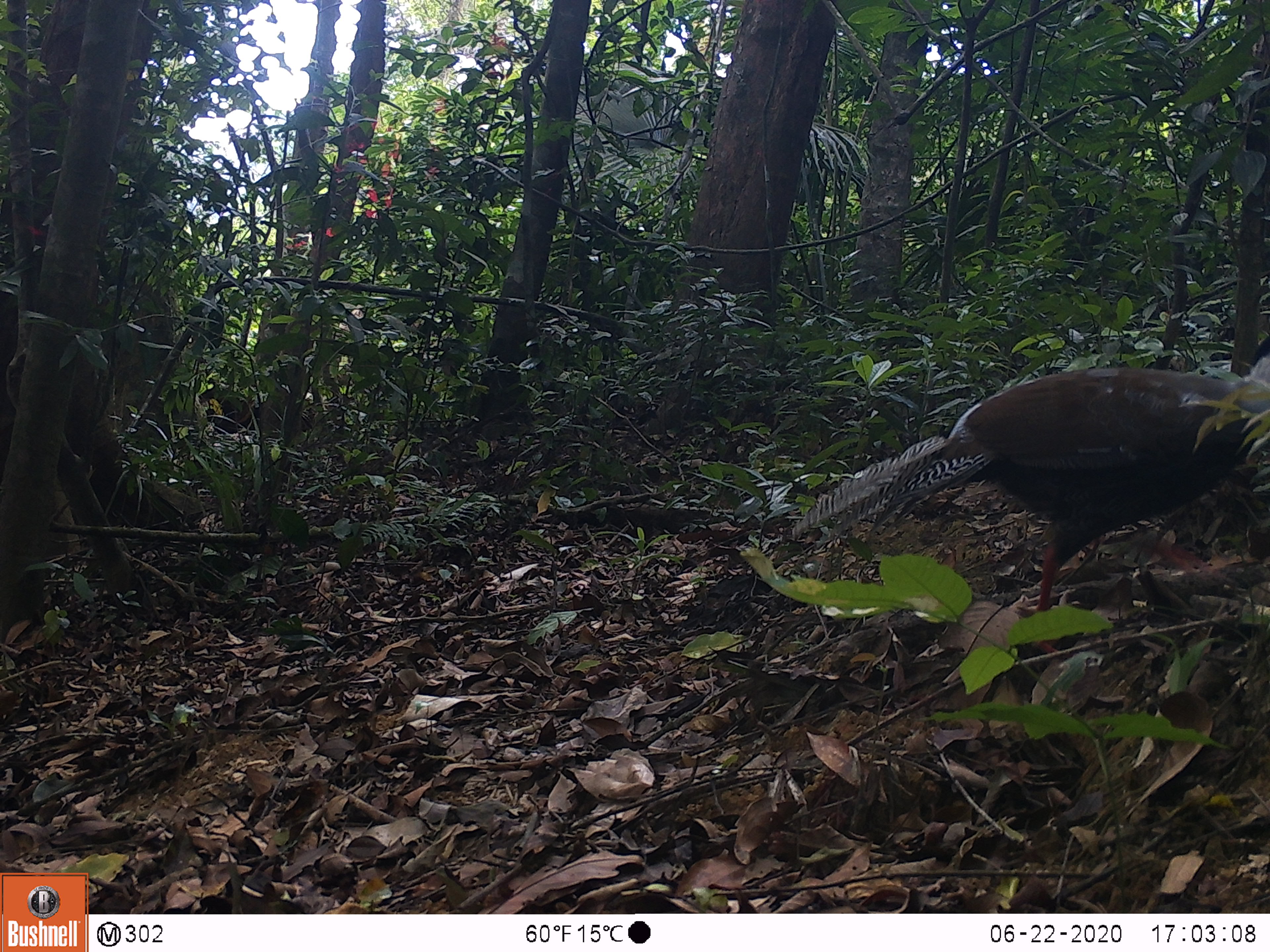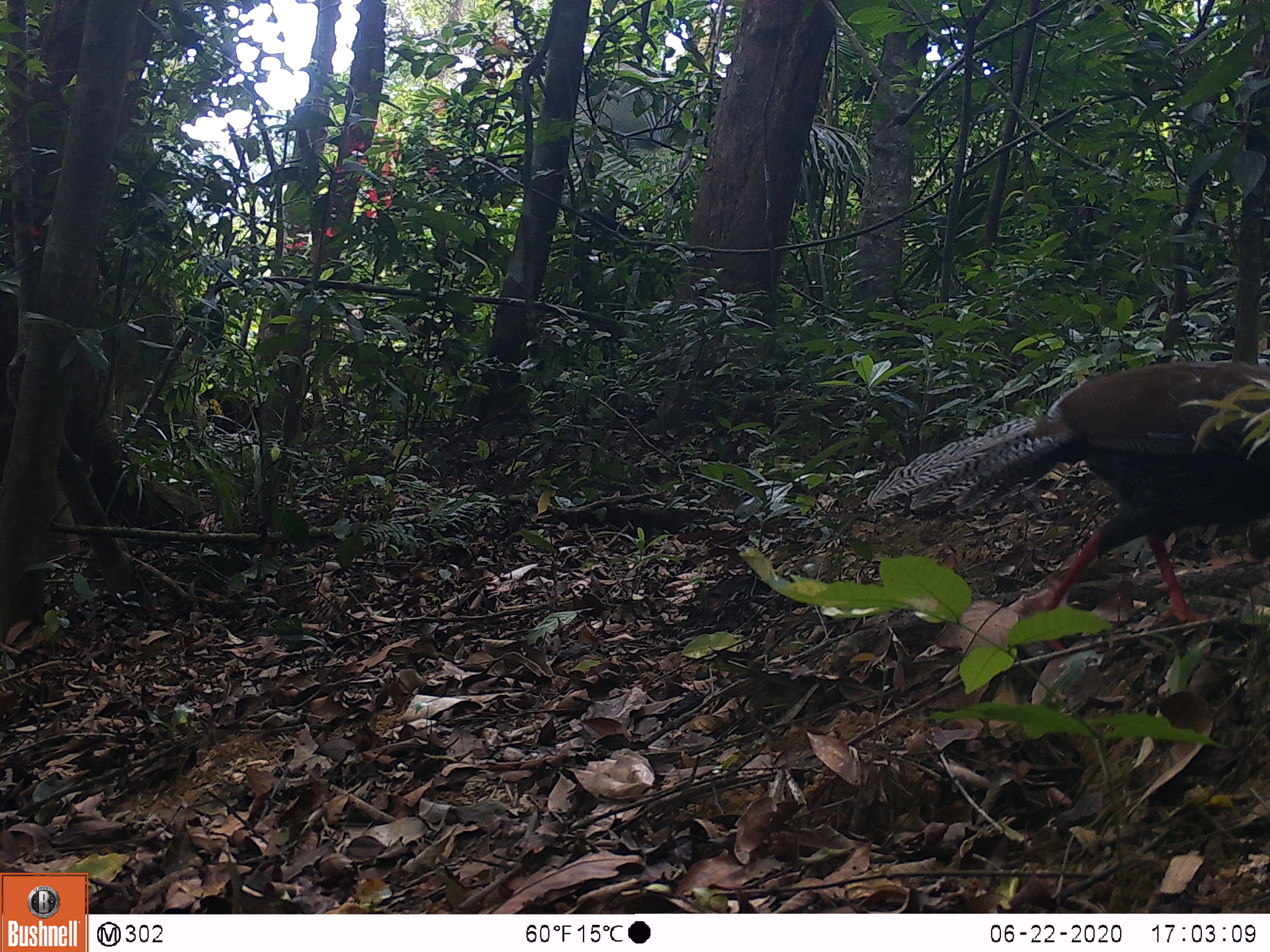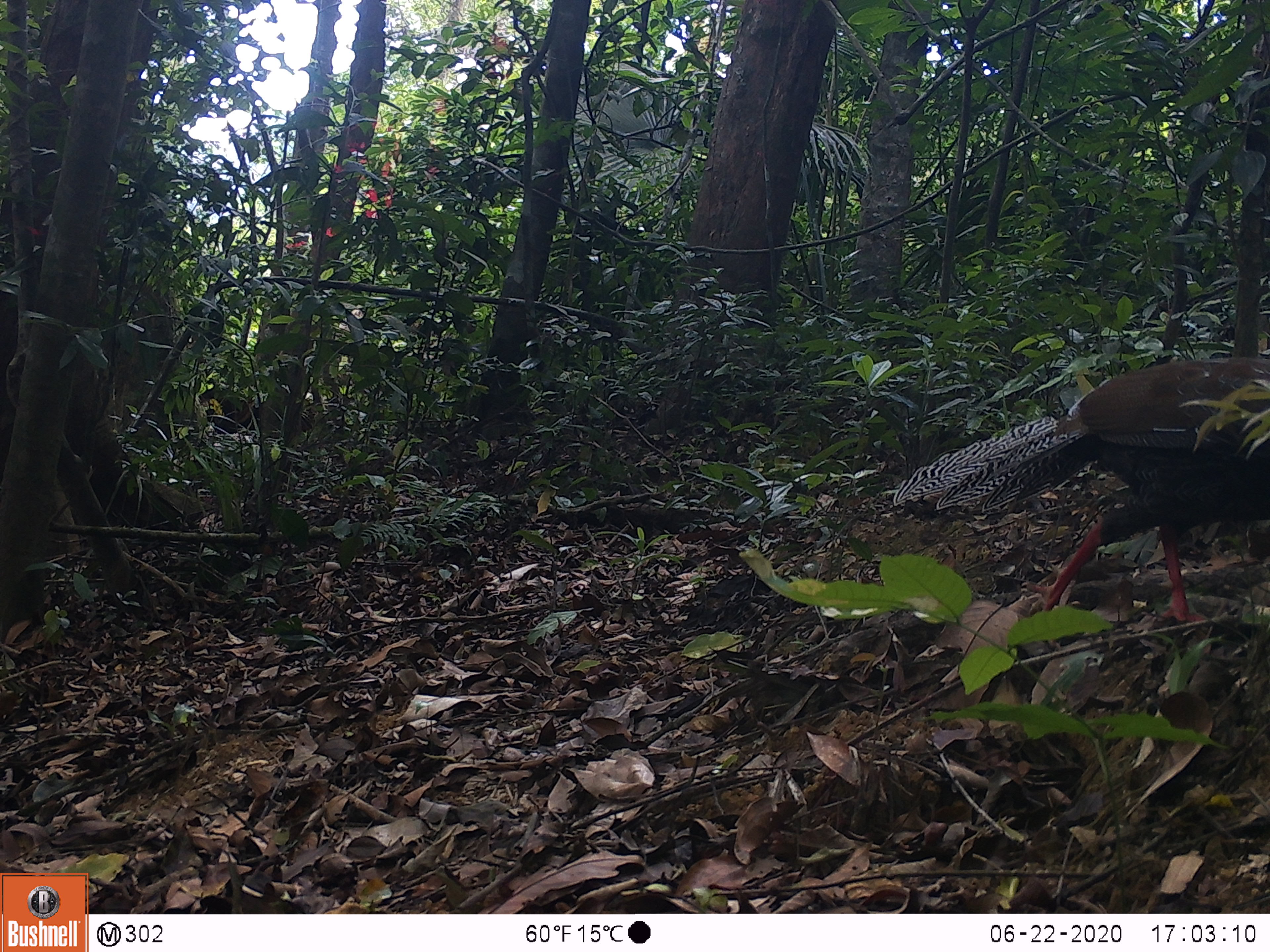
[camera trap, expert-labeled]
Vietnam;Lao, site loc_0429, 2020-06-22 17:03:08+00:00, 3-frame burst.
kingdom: Animalia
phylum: Chordata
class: Aves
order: Galliformes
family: Phasianidae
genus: Lophura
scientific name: Lophura nycthemera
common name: silver pheasant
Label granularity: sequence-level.